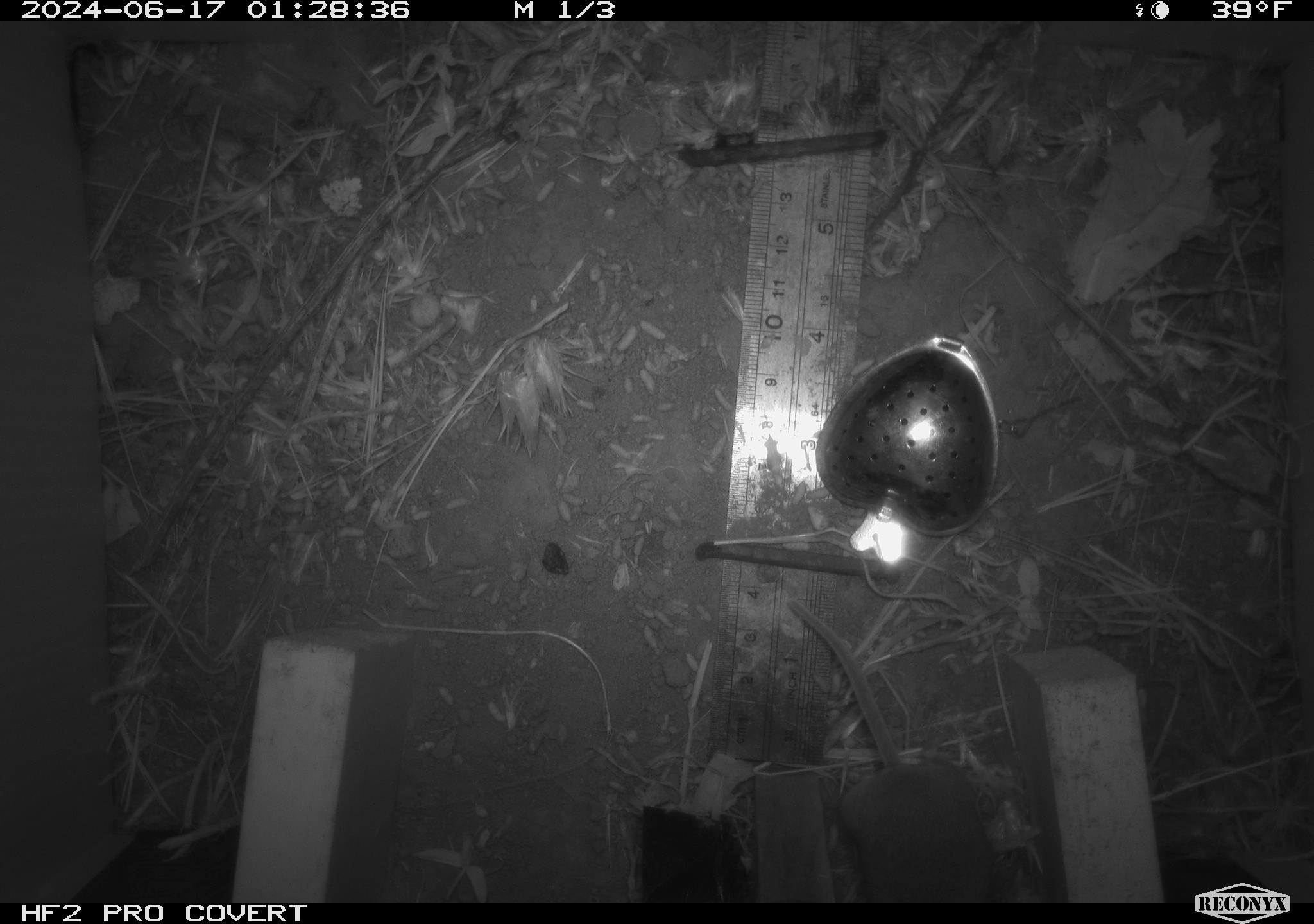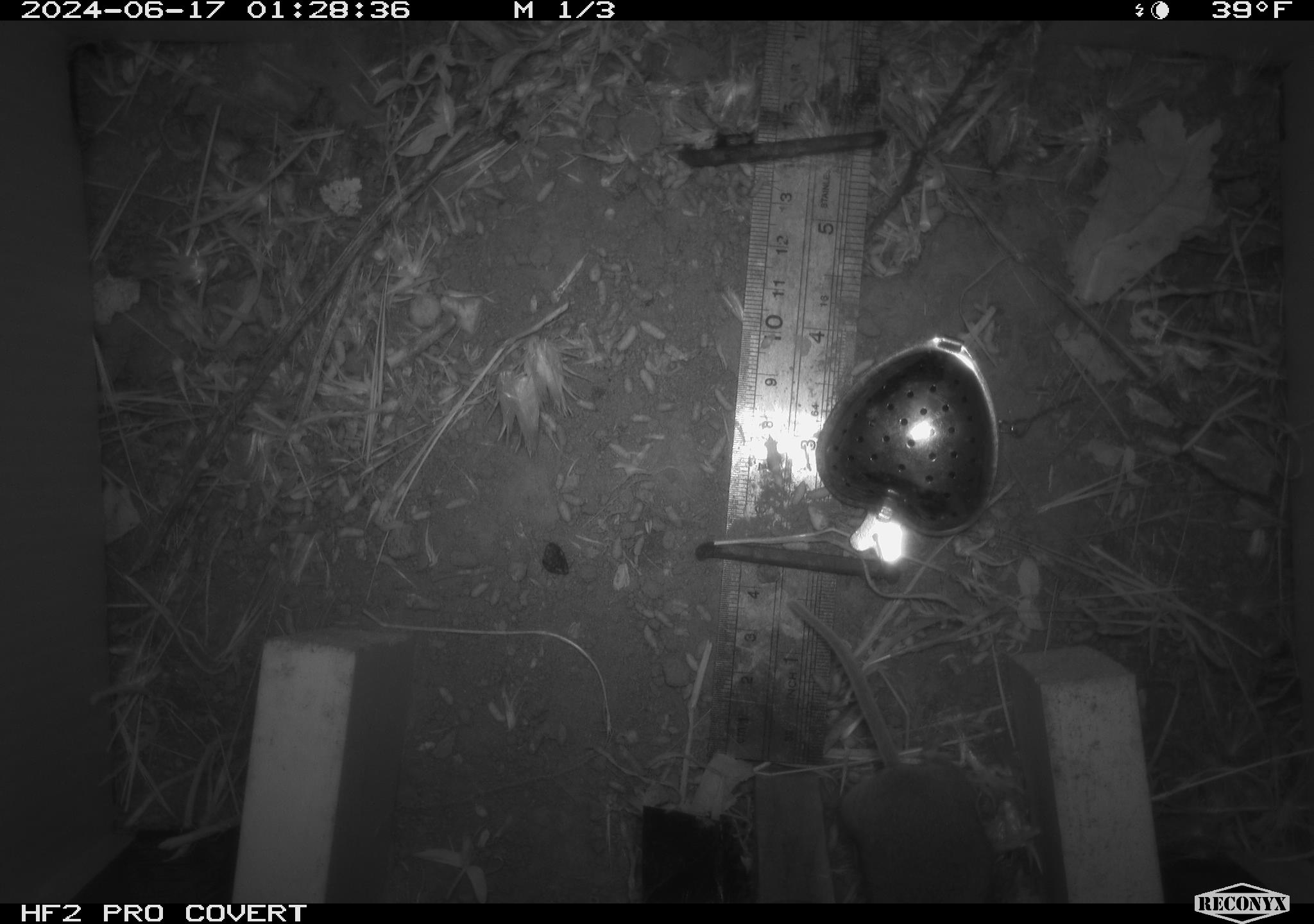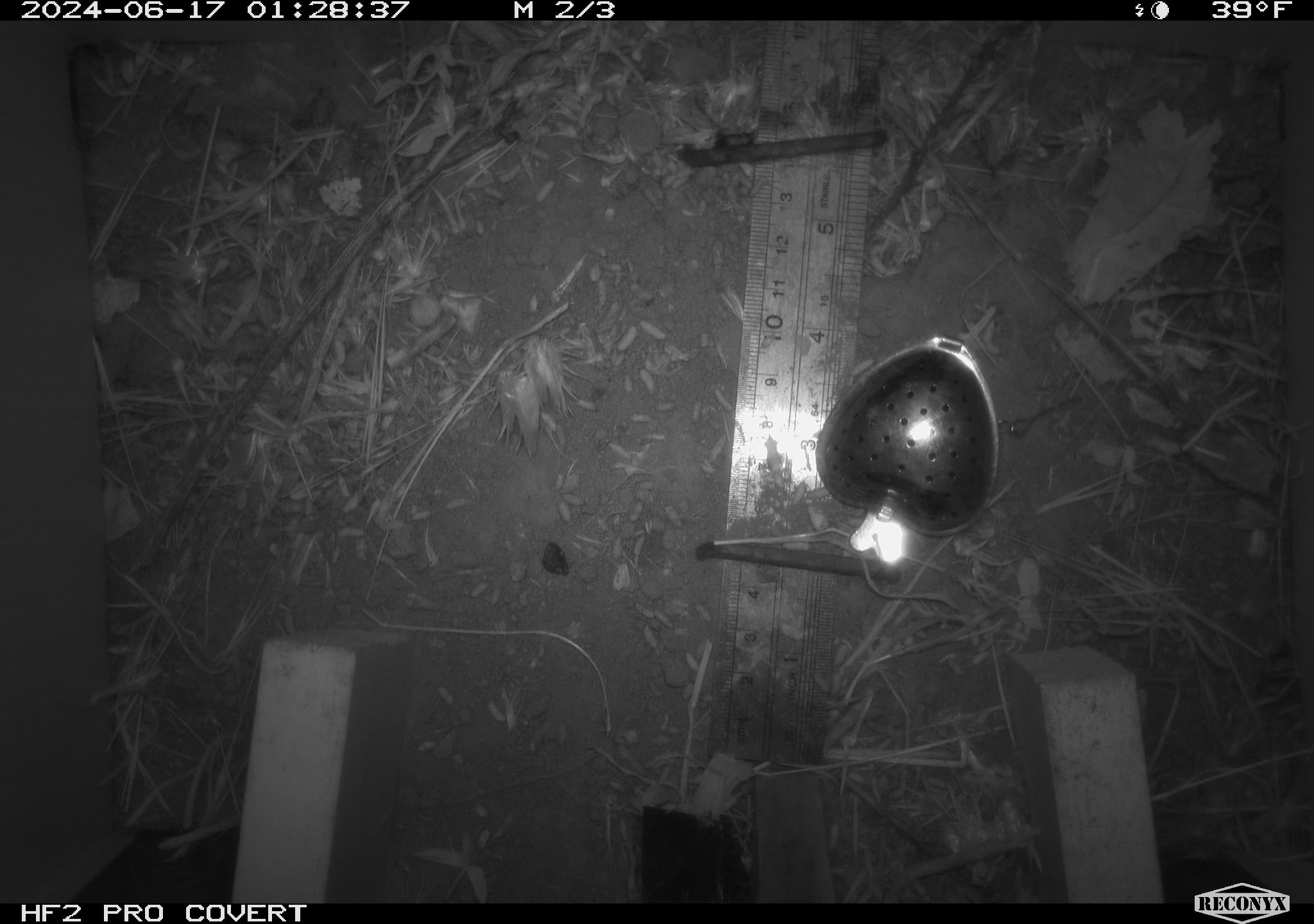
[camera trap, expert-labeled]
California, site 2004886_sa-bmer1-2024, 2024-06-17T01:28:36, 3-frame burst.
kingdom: Animalia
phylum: Chordata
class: Mammalia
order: Rodentia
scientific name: Rodentia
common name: mouse species